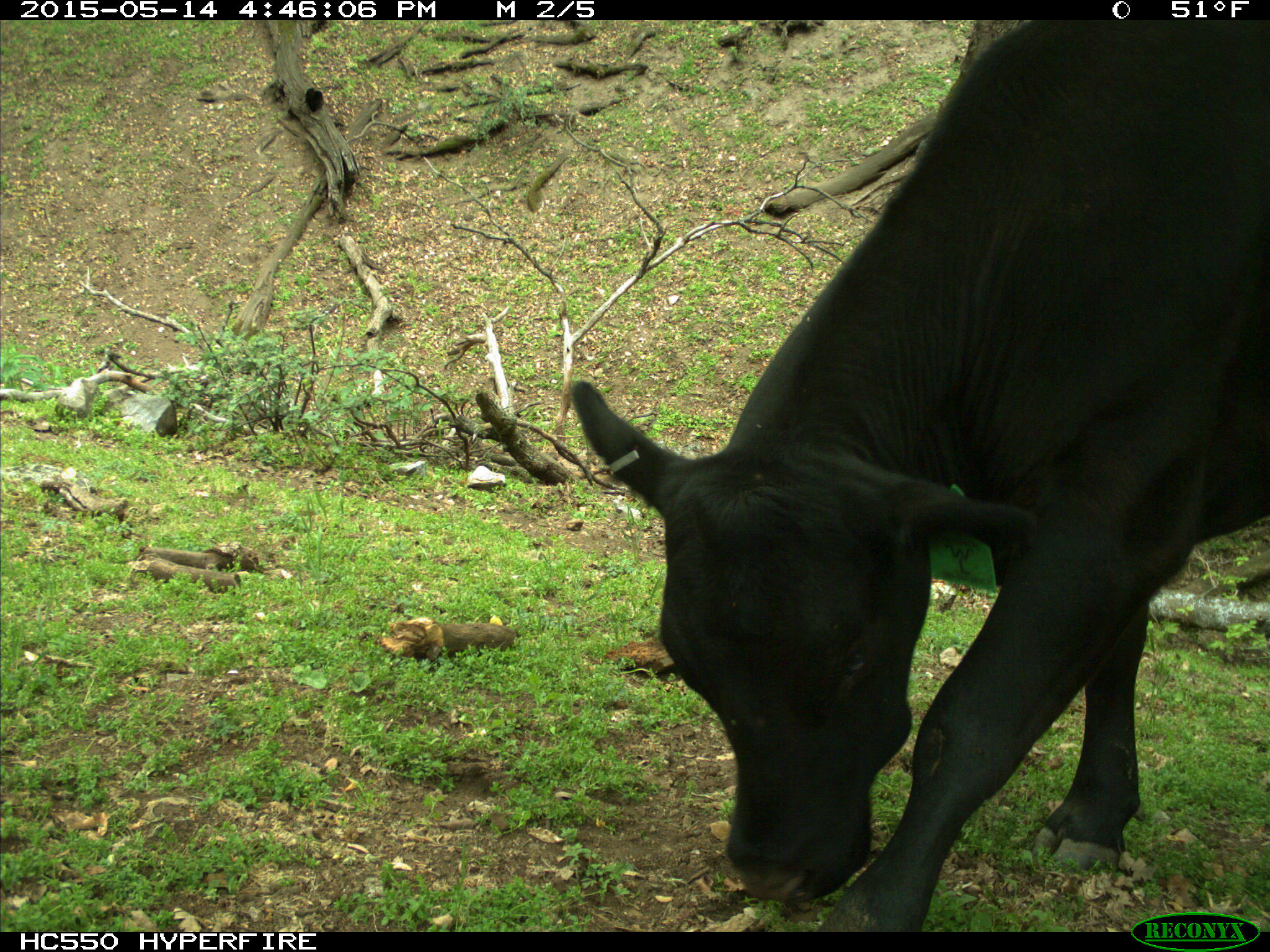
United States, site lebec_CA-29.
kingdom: Animalia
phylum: Chordata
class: Mammalia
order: Artiodactyla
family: Bovidae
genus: Bos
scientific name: Bos taurus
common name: domestic cow